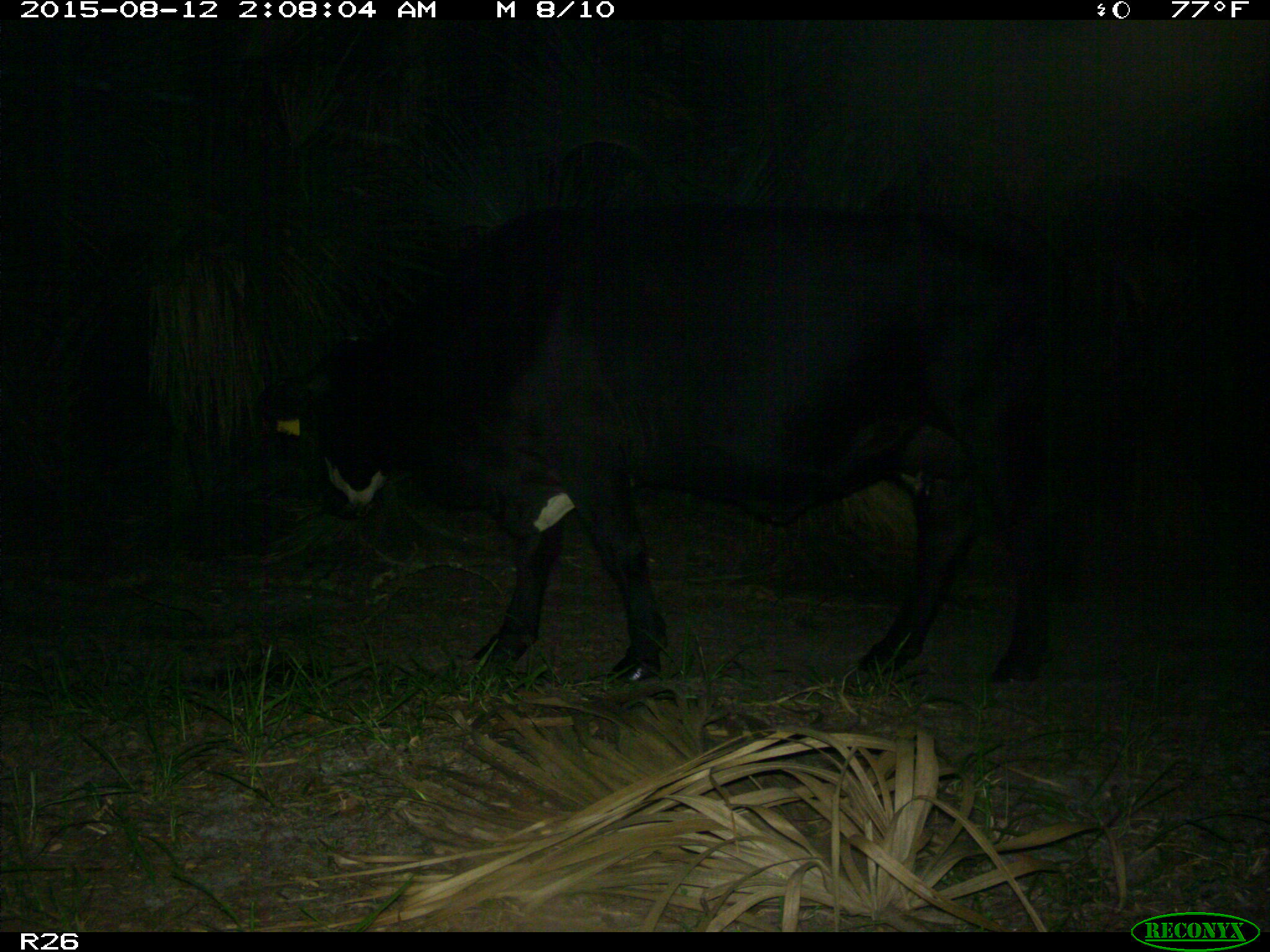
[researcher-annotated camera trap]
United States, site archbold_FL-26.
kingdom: Animalia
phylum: Chordata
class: Mammalia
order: Artiodactyla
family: Bovidae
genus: Bos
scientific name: Bos taurus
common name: domestic cow